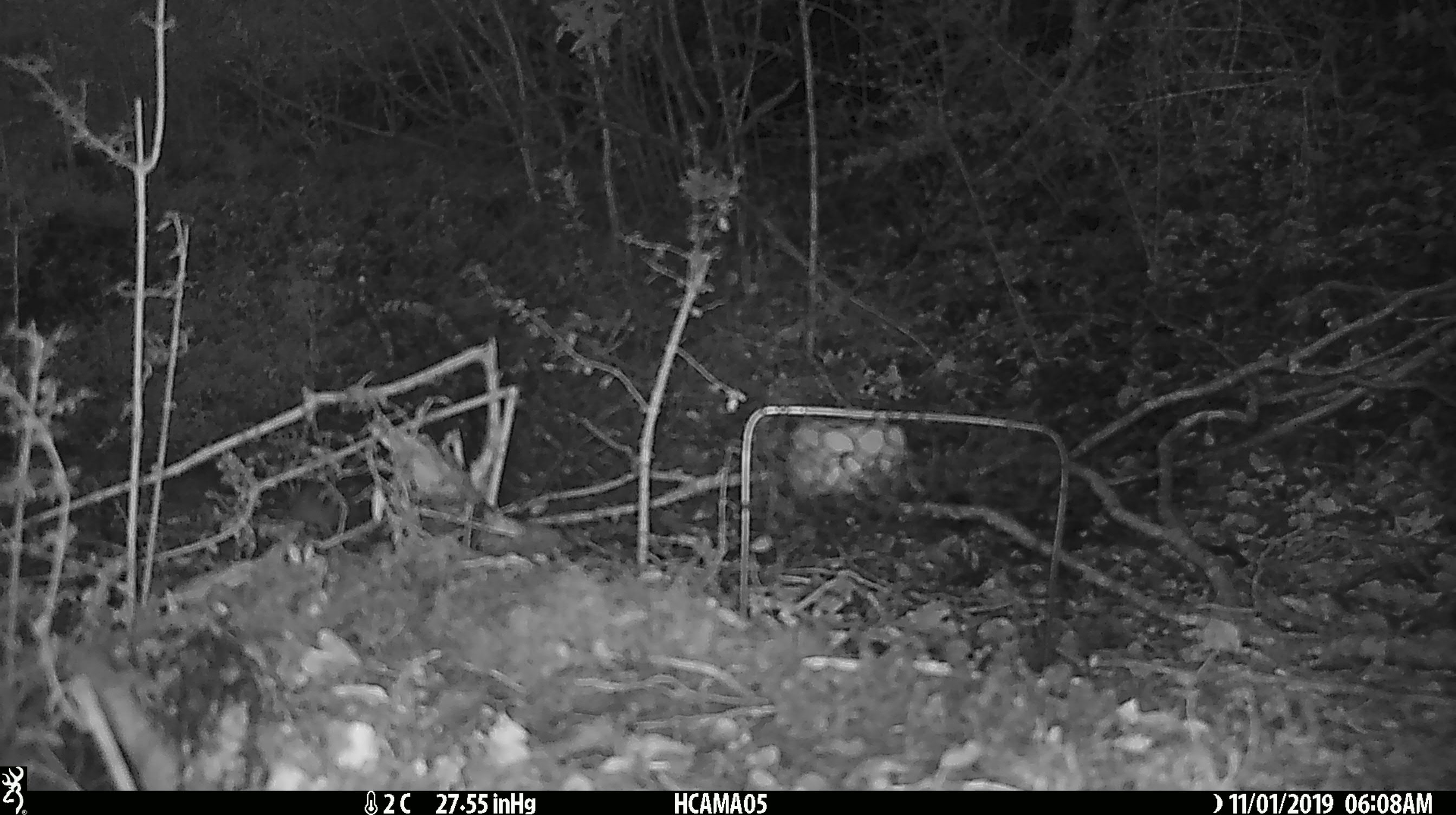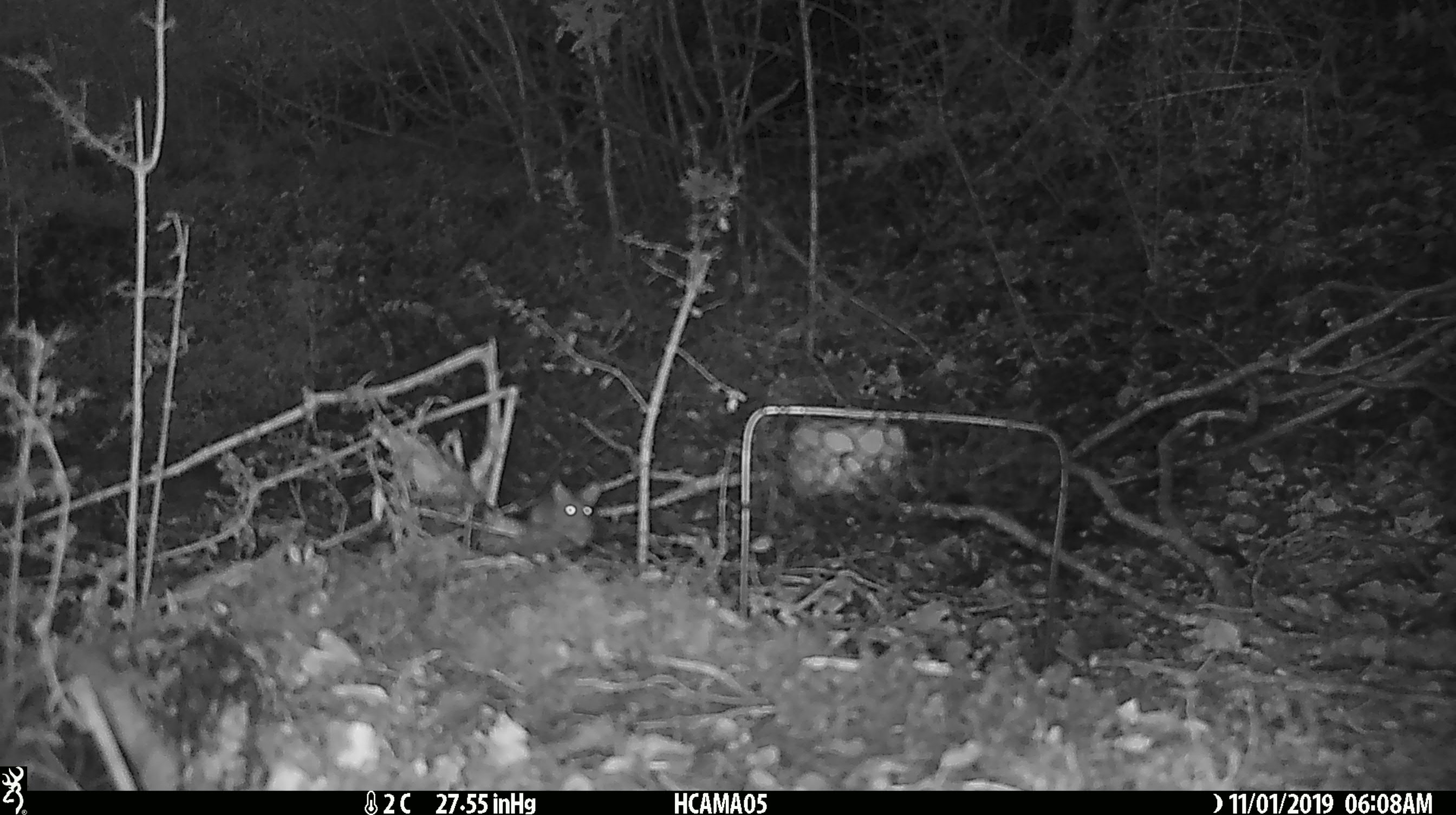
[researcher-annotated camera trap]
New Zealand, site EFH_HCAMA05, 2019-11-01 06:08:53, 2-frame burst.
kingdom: Animalia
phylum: Chordata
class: Mammalia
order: Rodentia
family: Muridae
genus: Mus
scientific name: Mus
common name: mouse